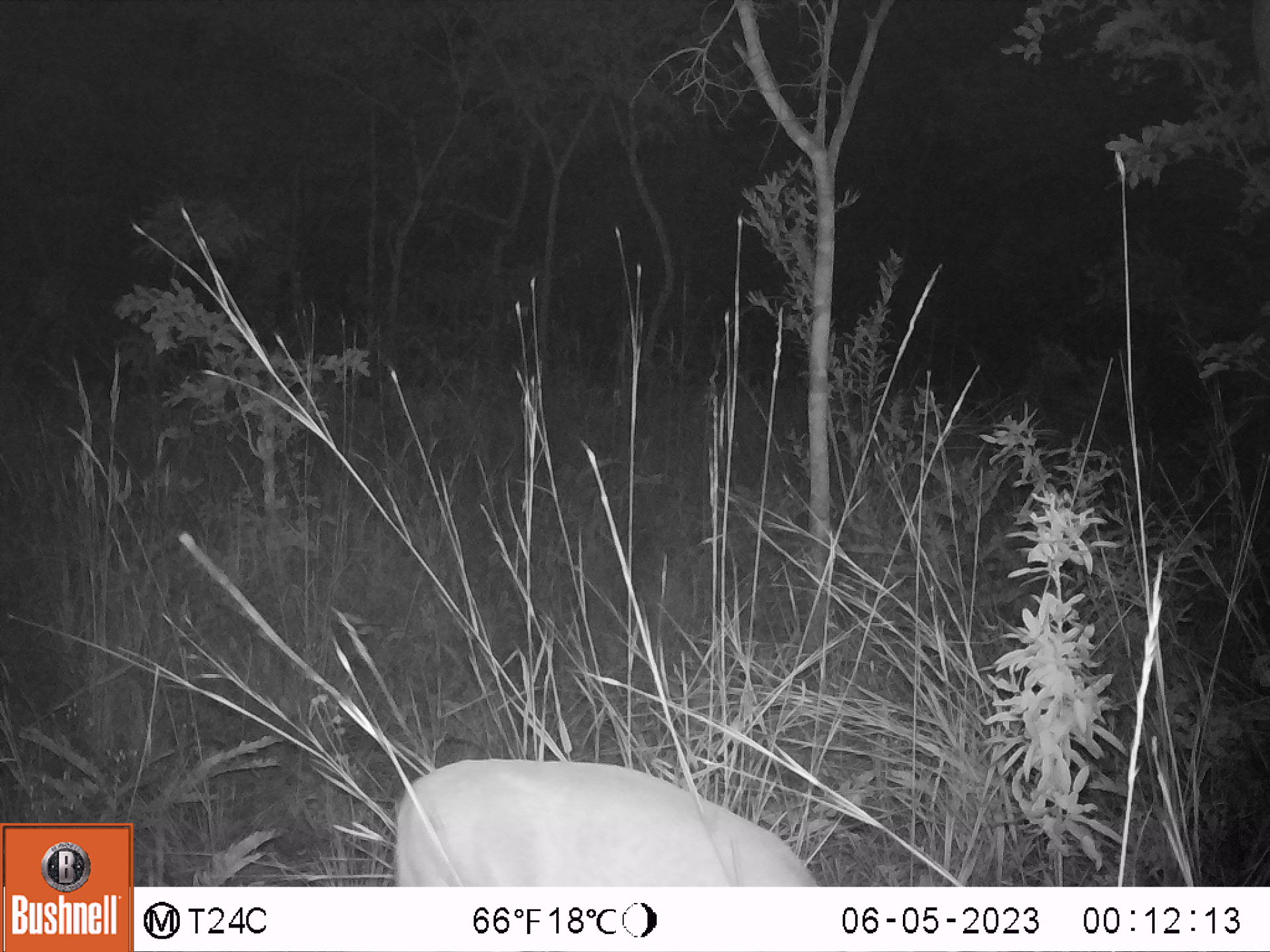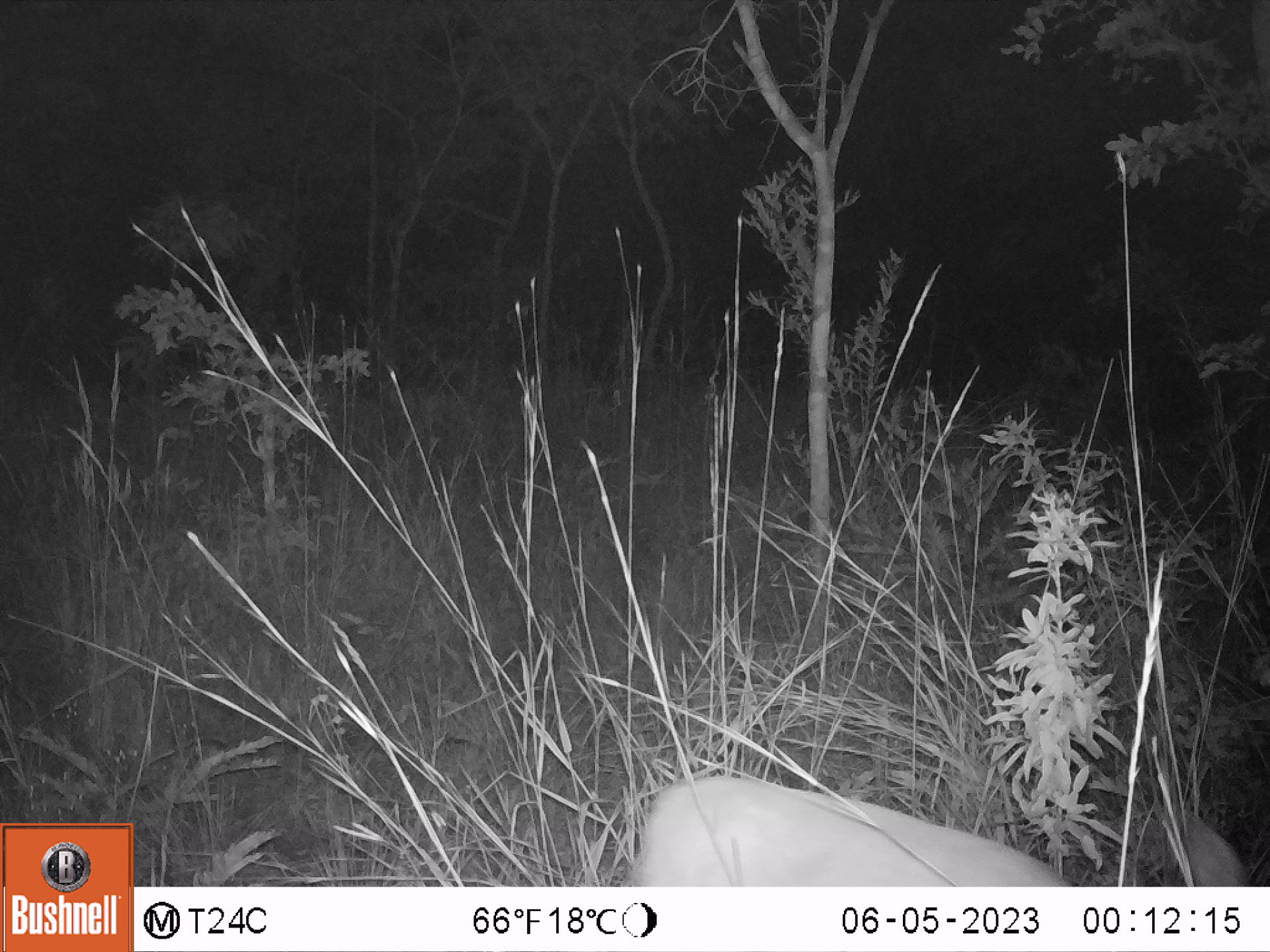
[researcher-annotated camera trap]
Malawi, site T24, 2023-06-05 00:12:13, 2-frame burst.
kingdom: Animalia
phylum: Chordata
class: Mammalia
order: Artiodactyla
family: Bovidae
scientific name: Antilopinae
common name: small antelope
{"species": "small antelope (Antilopinae)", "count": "1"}